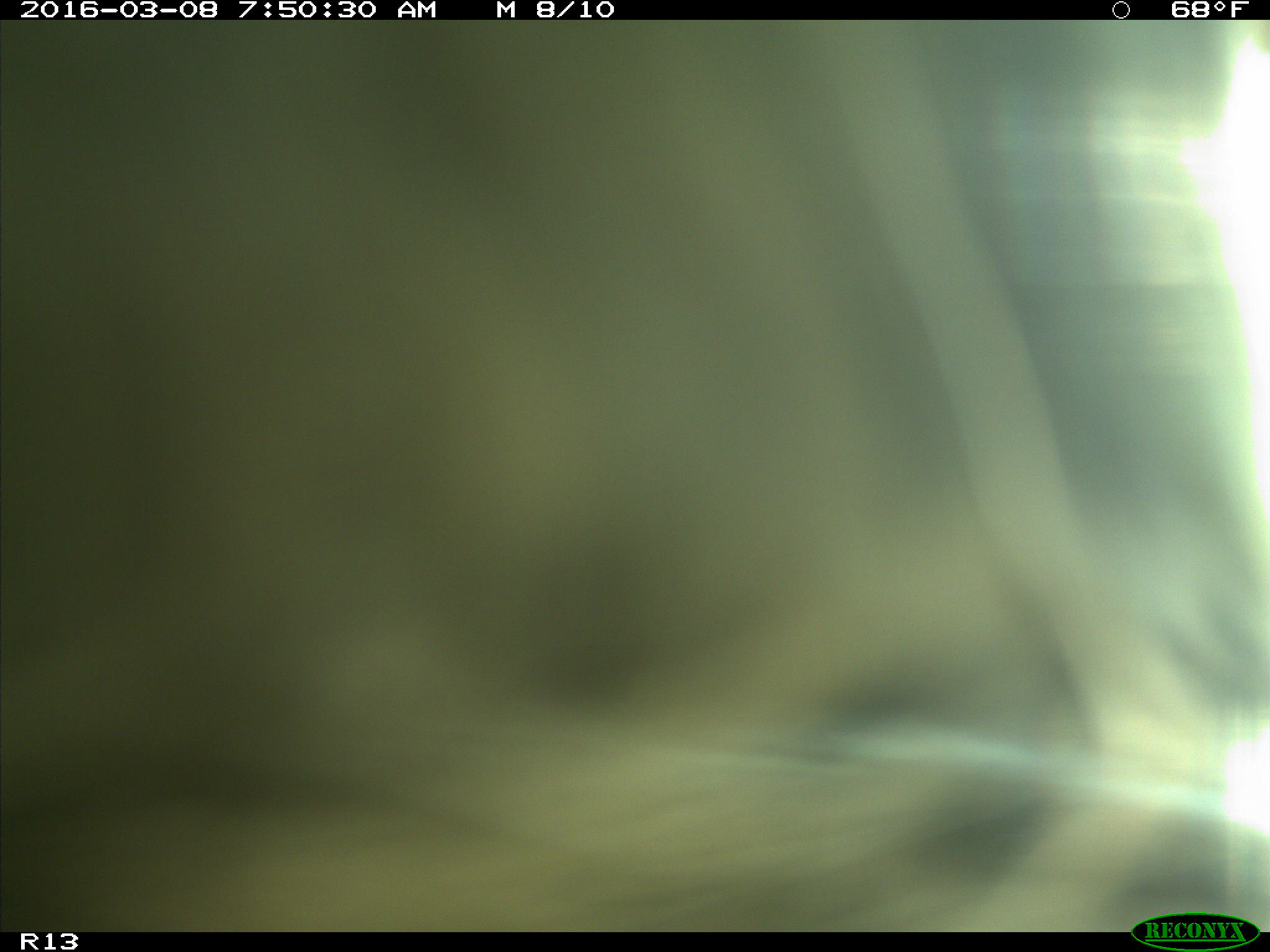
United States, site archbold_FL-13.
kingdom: Animalia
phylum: Chordata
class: Mammalia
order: Artiodactyla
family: Bovidae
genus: Bos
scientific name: Bos taurus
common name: domestic cow